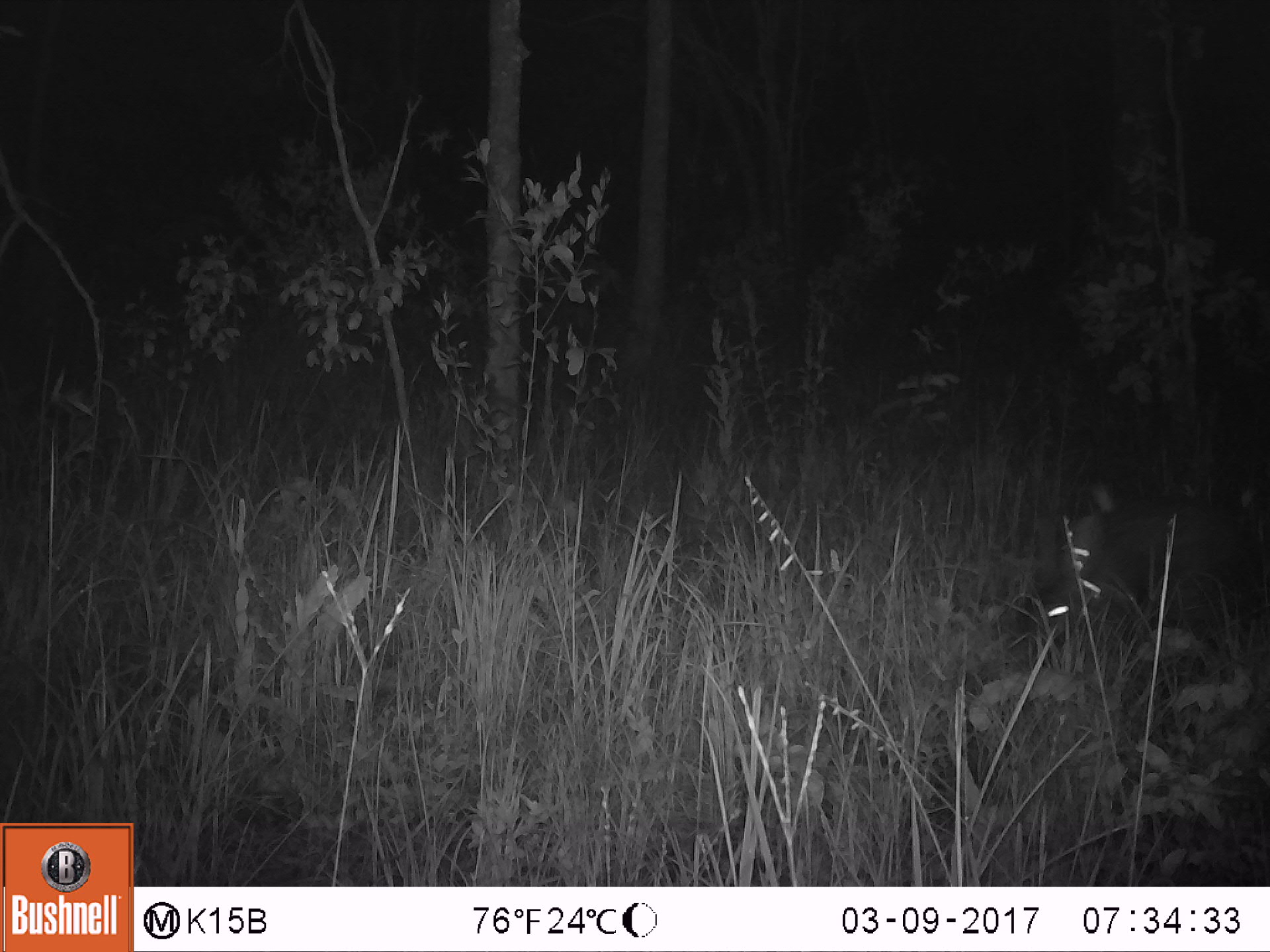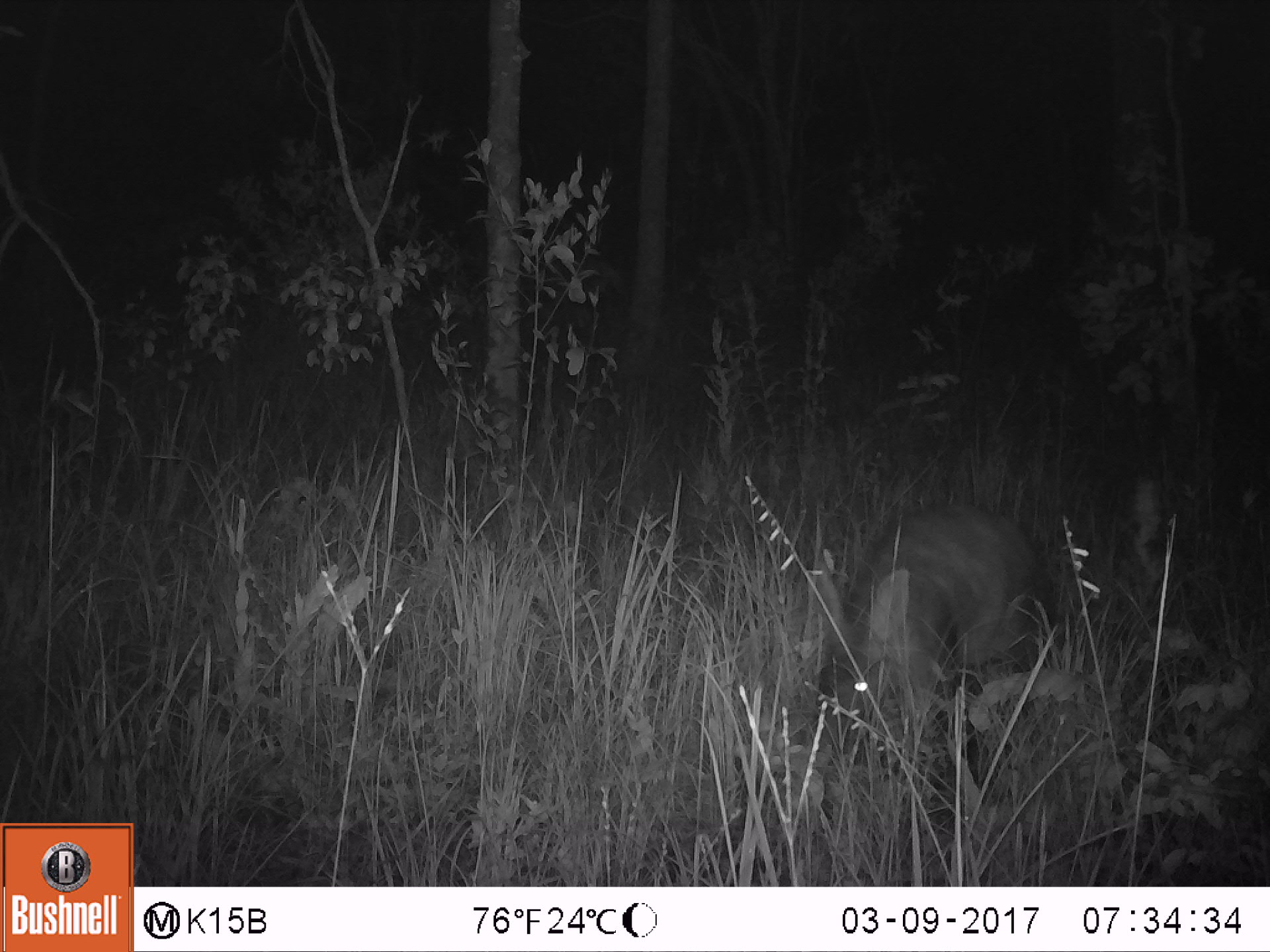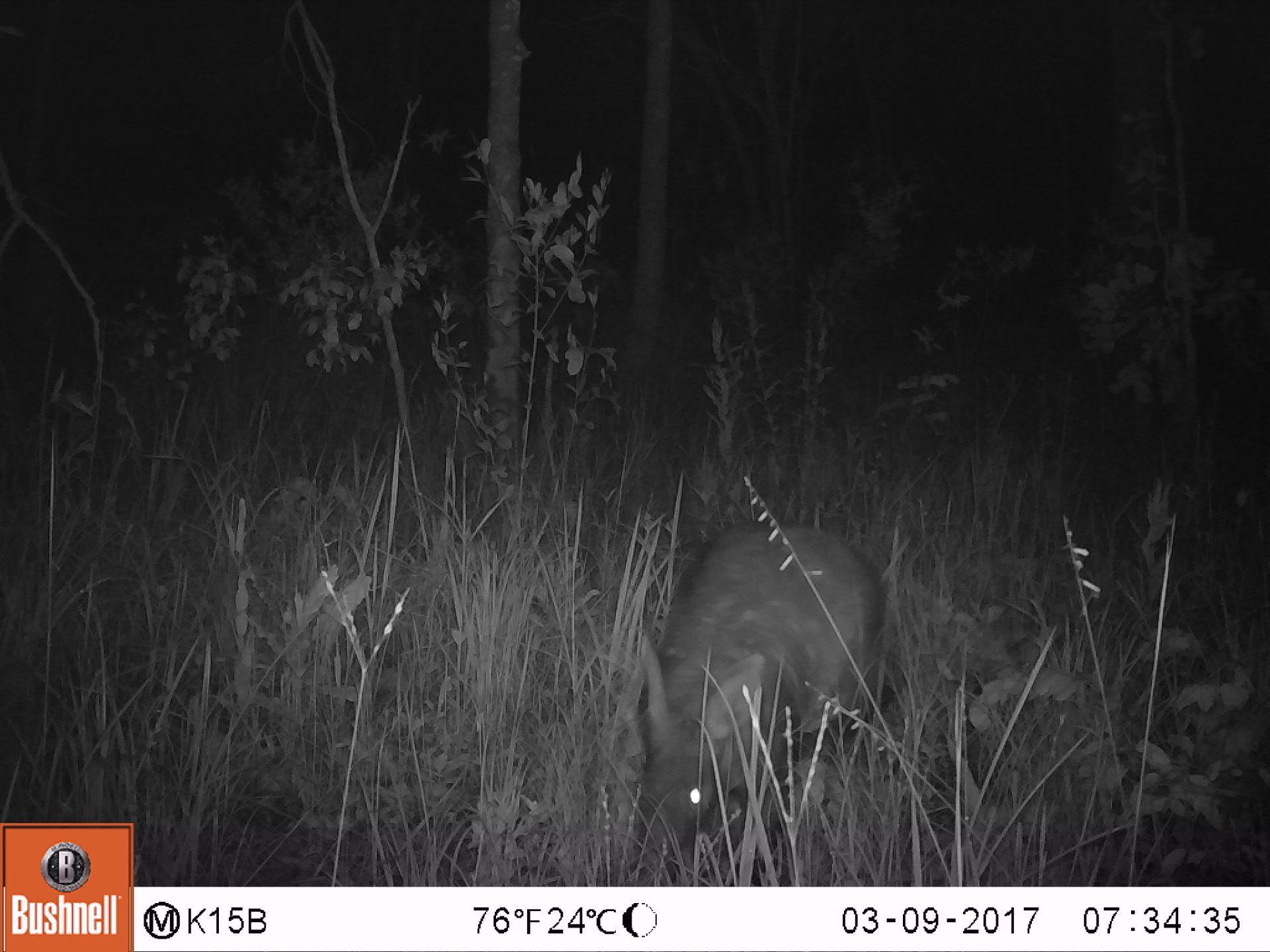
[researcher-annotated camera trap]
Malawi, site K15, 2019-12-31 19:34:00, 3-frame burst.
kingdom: Animalia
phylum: Chordata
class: Mammalia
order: Tubulidentata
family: Orycteropodidae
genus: Orycteropus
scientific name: Orycteropus afer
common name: aardvark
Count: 1.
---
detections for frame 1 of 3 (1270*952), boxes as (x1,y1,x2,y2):
aardvark: (1017,496,1262,659)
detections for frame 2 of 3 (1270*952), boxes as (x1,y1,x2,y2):
aardvark: (801,493,1054,773)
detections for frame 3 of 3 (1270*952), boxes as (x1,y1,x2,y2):
aardvark: (615,516,909,880)